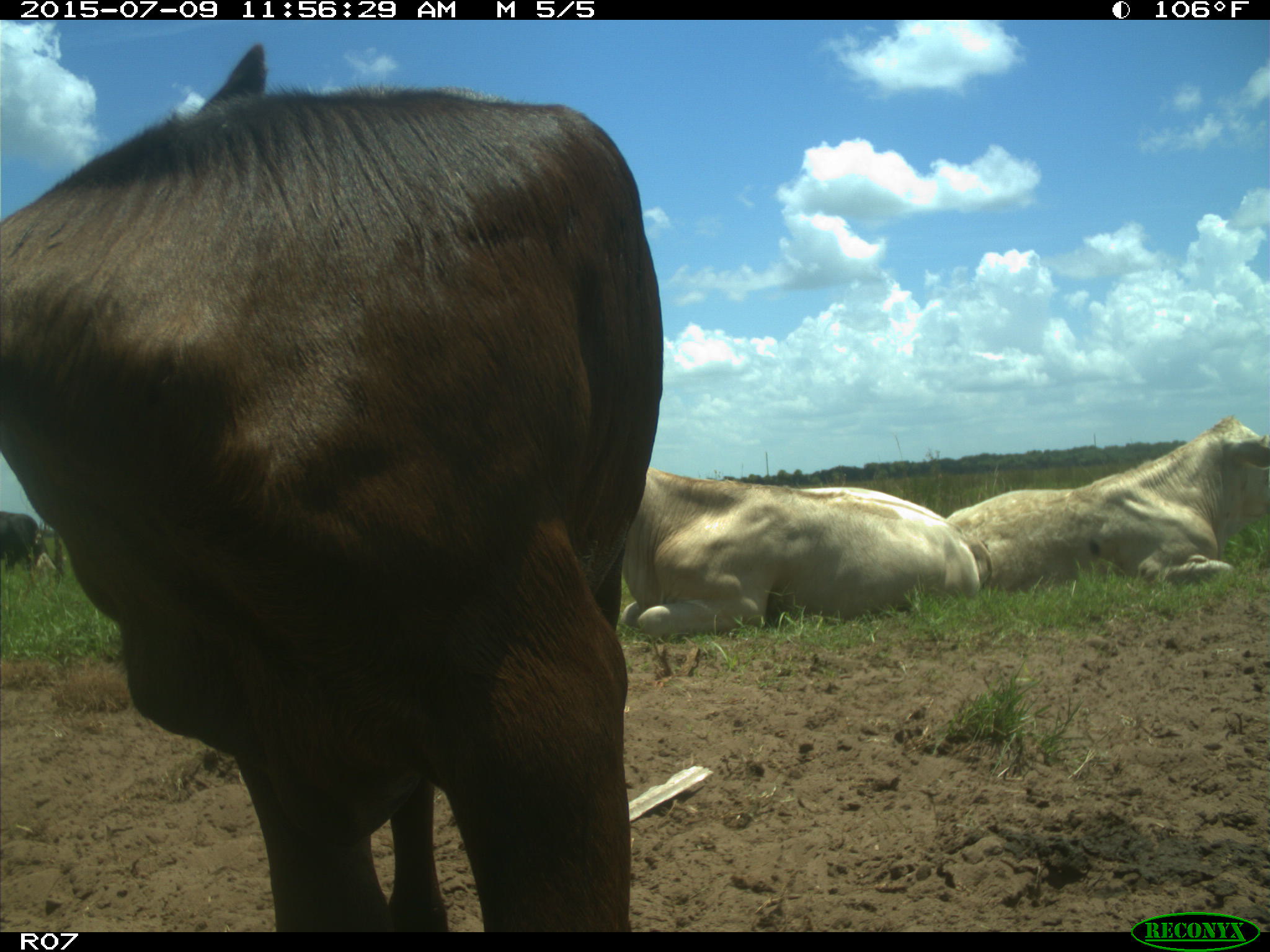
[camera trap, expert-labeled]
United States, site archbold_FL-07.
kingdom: Animalia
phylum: Chordata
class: Mammalia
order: Artiodactyla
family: Bovidae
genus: Bos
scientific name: Bos taurus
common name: domestic cow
Bos taurus (domestic cow).